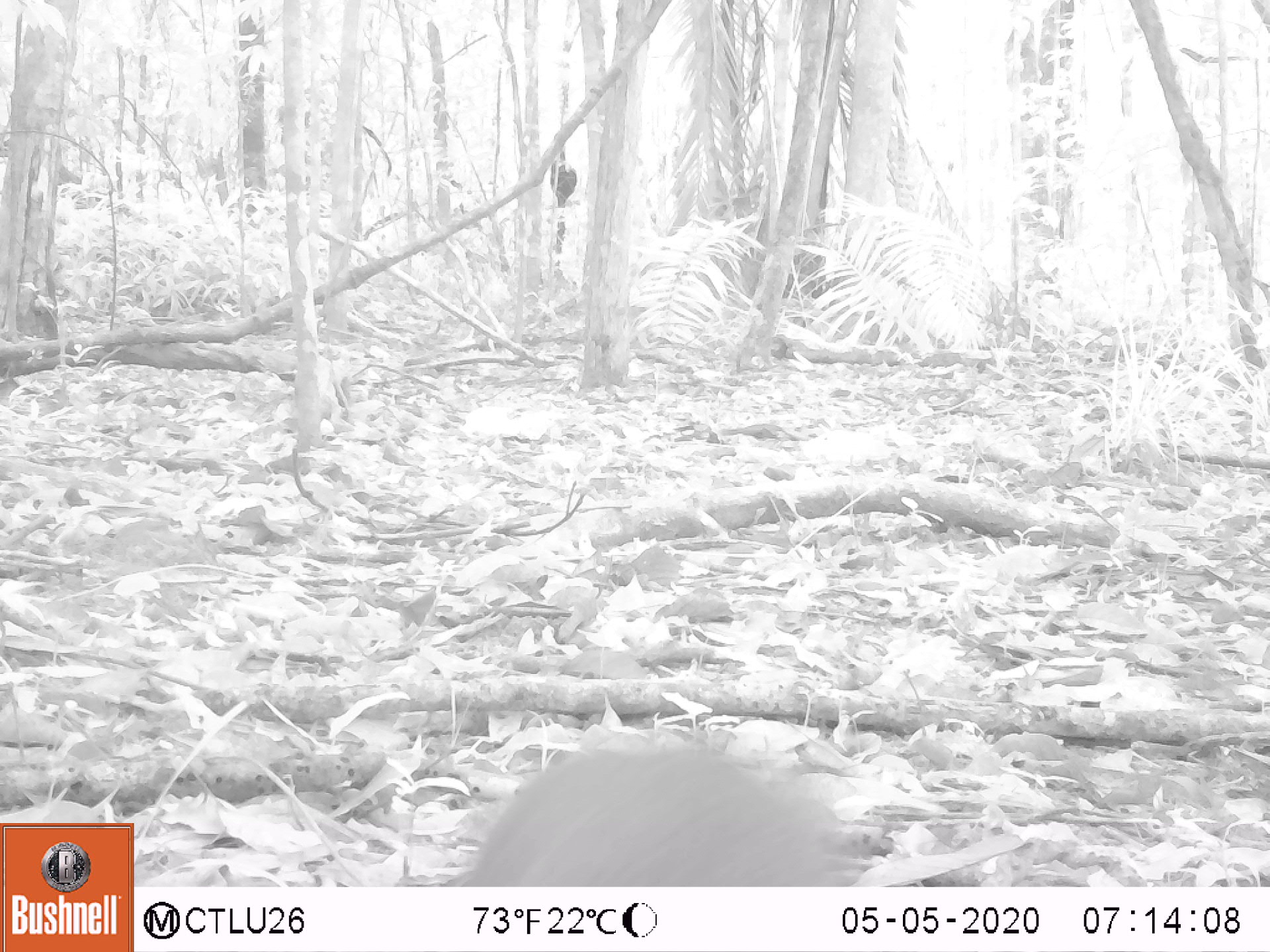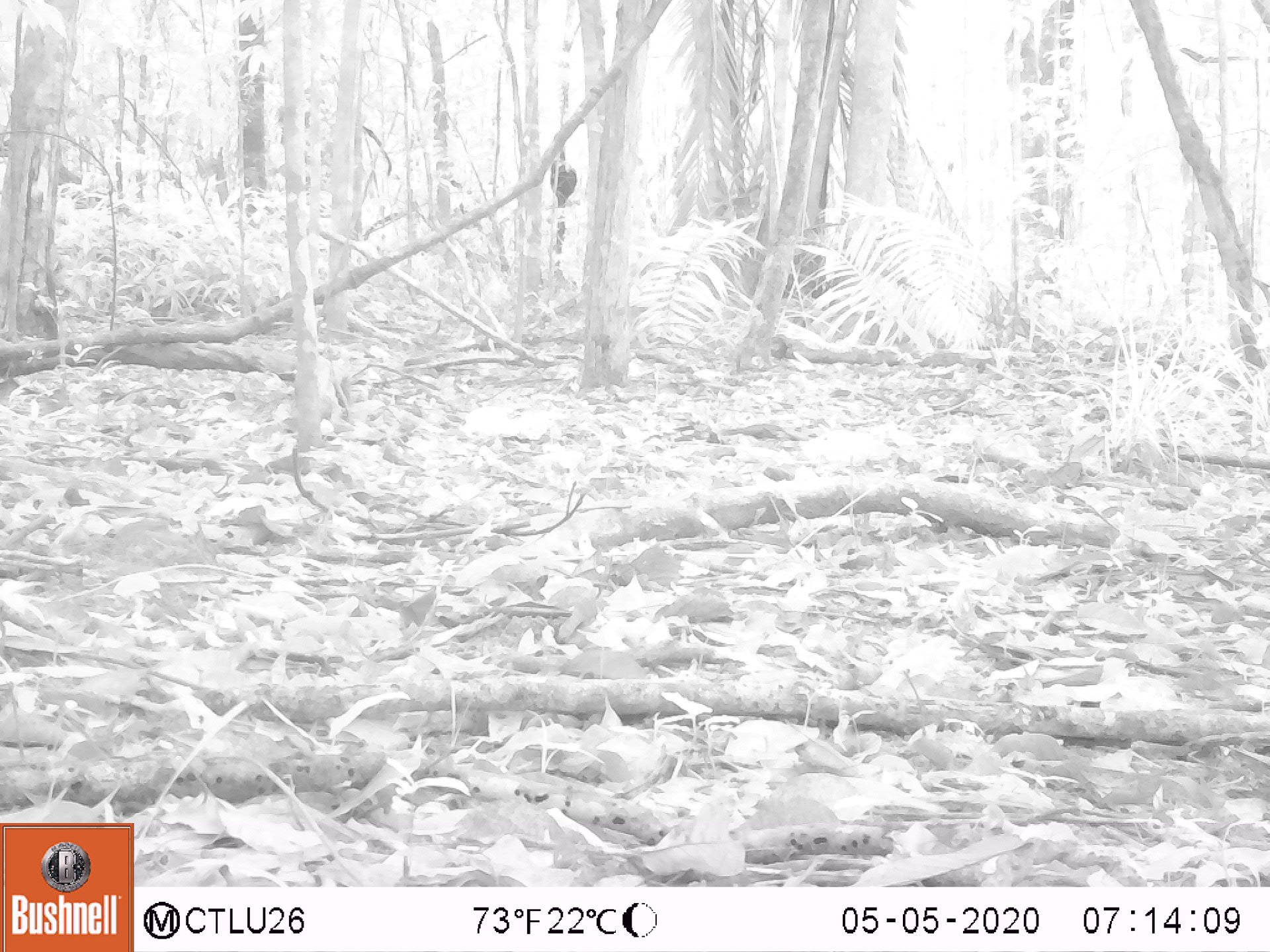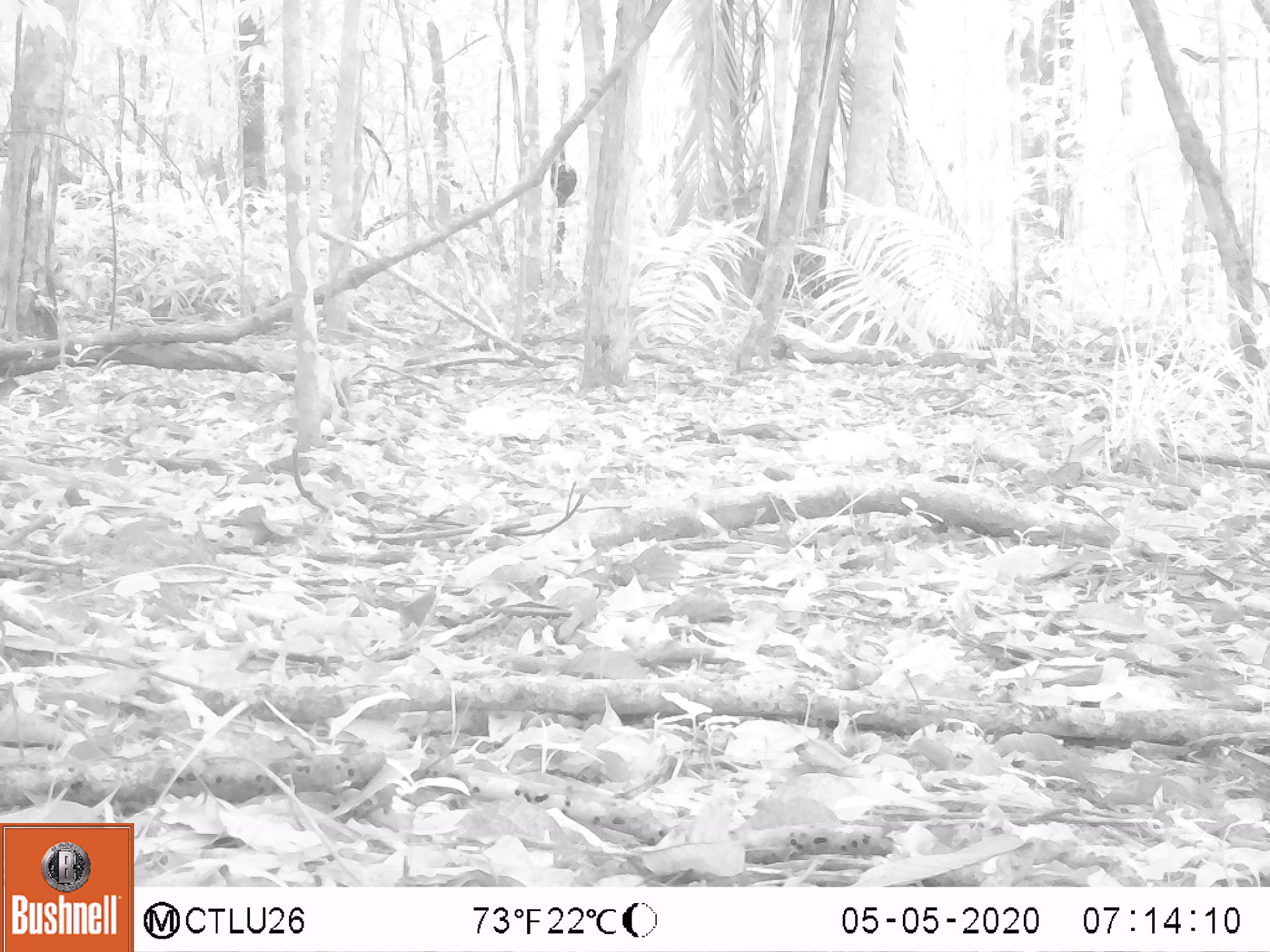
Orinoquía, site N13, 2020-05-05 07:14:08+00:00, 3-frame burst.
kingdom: Animalia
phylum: Chordata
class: Mammalia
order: Rodentia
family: Dasyproctidae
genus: Dasyprocta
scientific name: Dasyprocta fuliginosa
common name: black agouti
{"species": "black agouti (Dasyprocta fuliginosa)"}